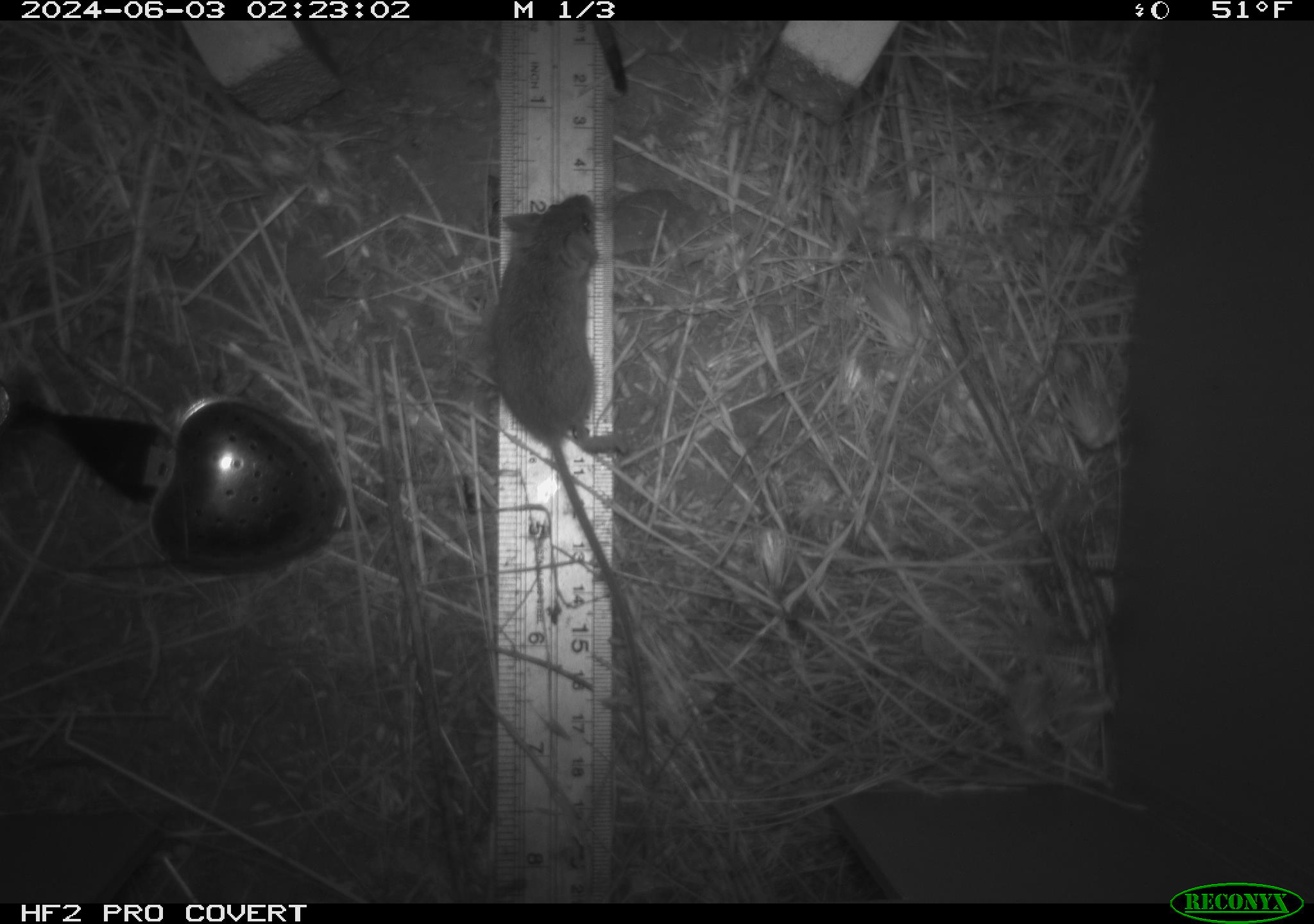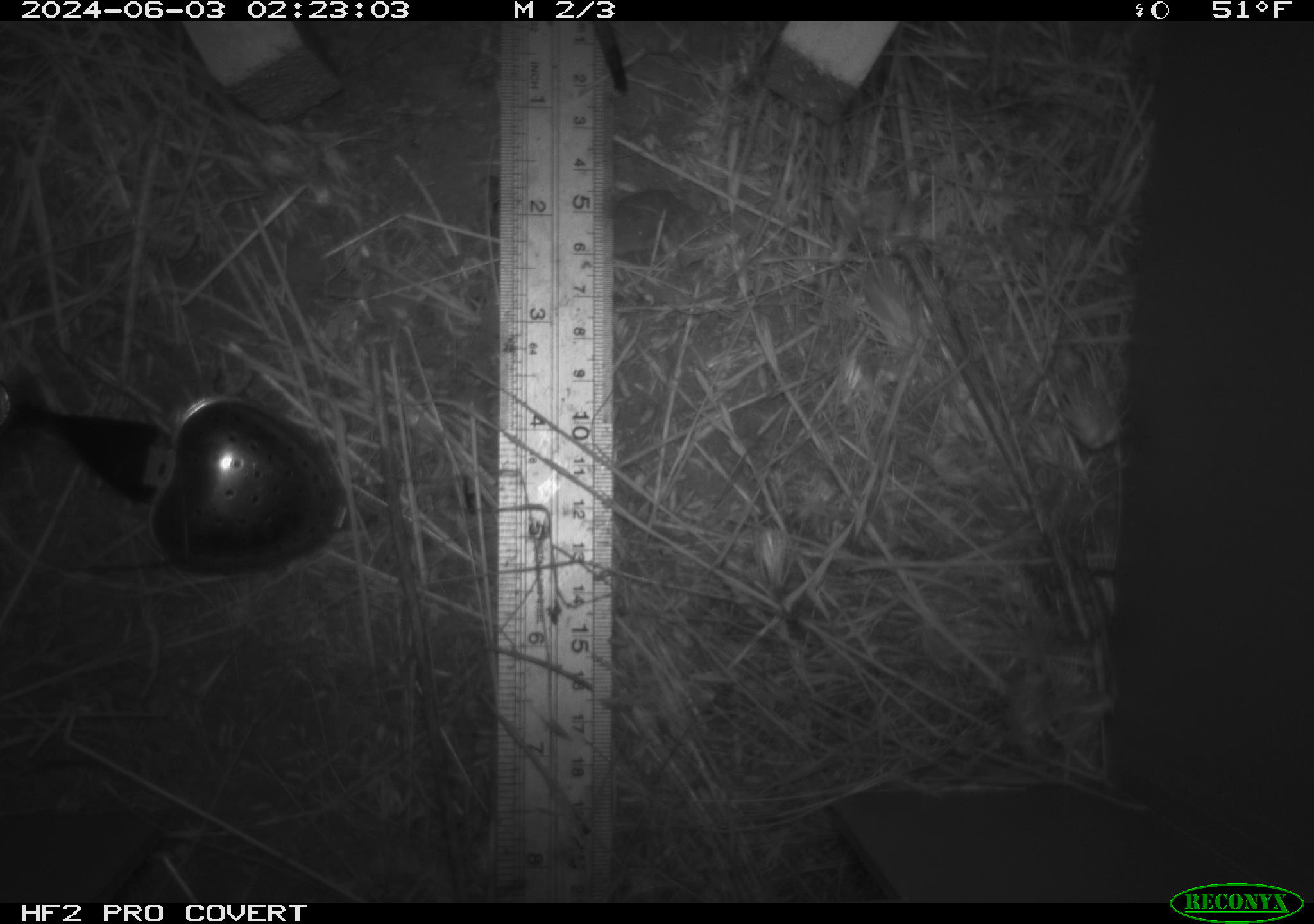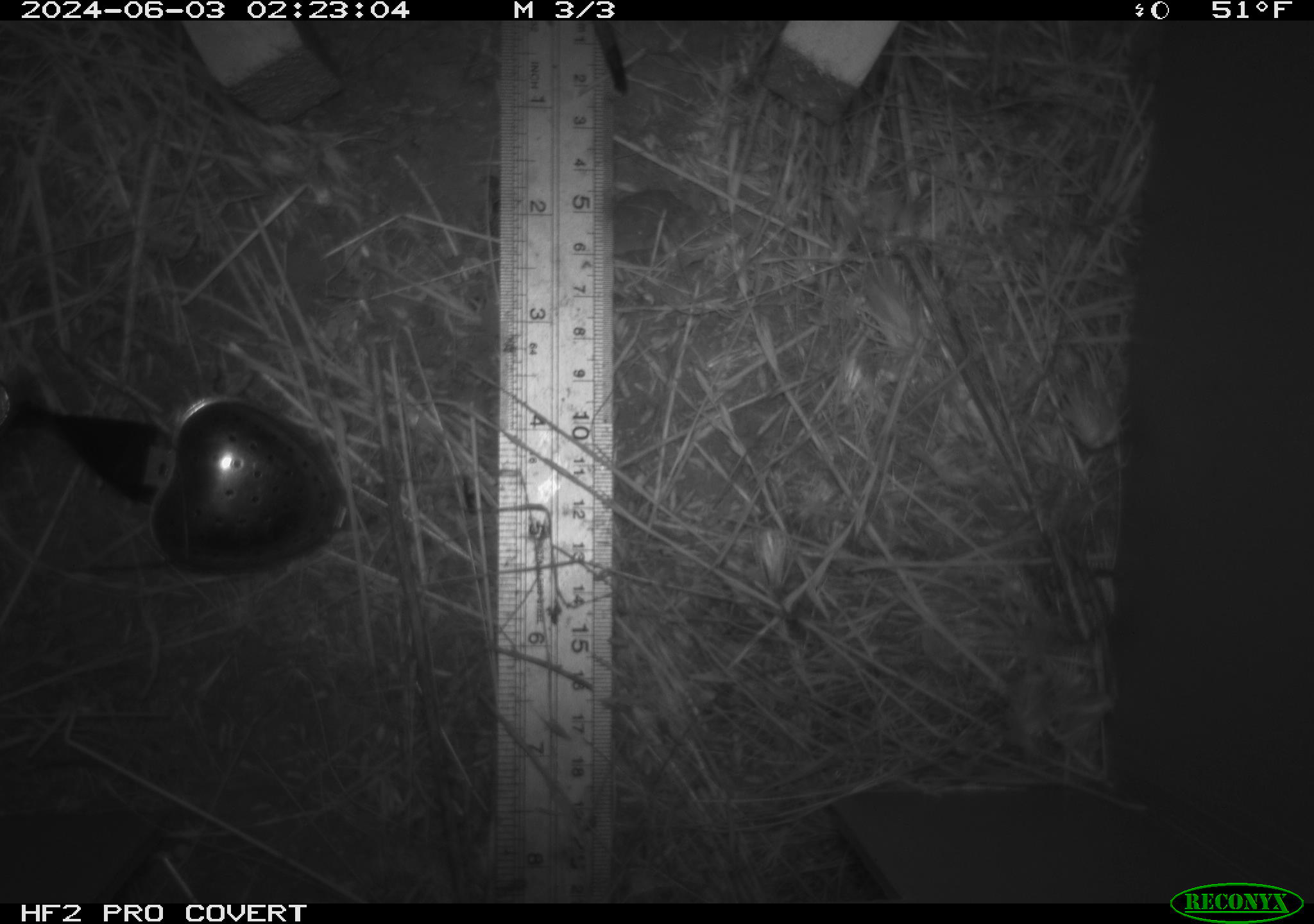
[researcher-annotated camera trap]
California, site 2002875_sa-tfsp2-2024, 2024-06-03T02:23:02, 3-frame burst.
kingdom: Animalia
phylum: Chordata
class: Mammalia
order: Rodentia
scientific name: Rodentia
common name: mouse species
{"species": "mouse species (Rodentia)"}